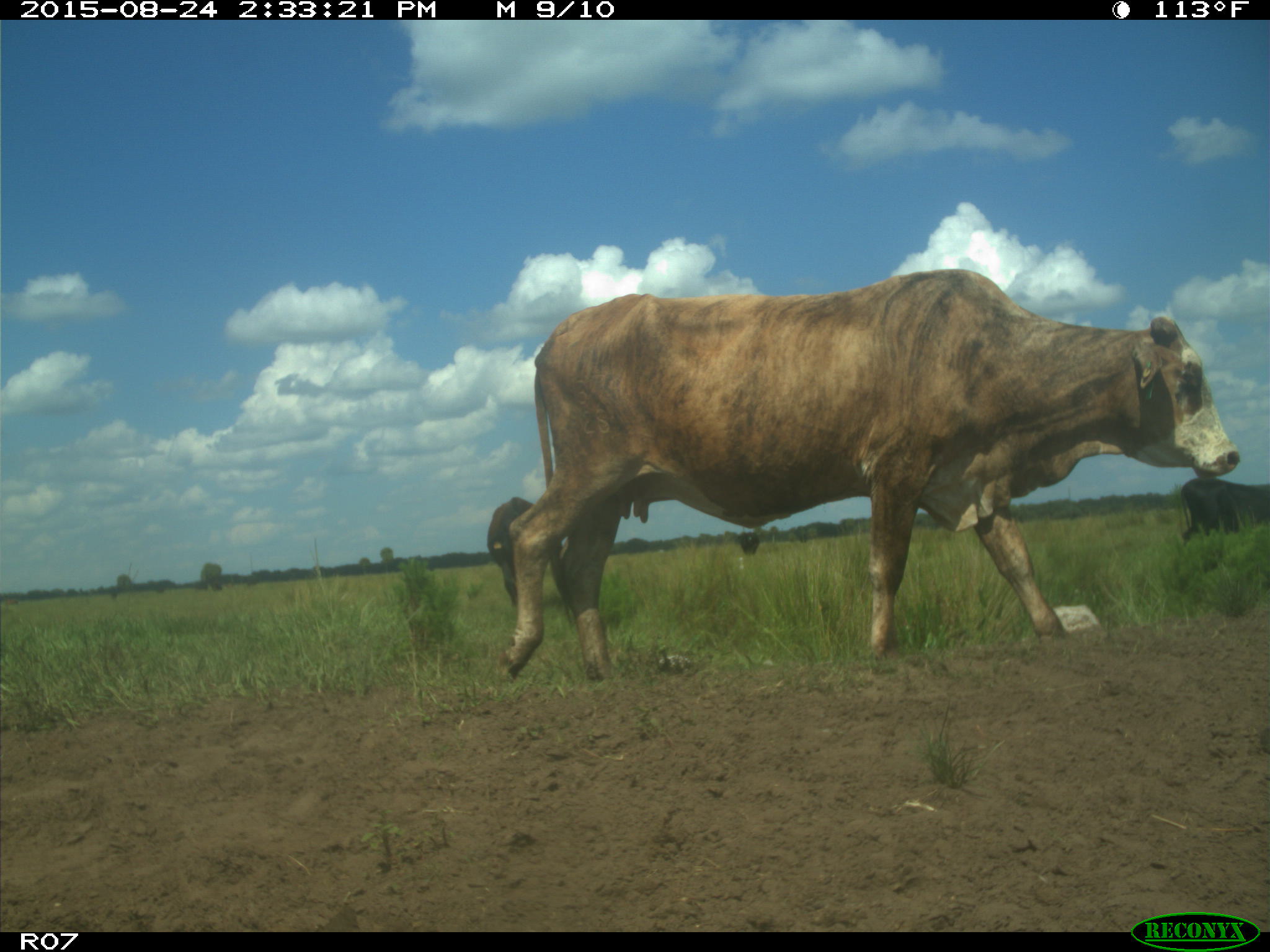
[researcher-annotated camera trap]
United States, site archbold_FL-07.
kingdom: Animalia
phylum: Chordata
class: Mammalia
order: Artiodactyla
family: Bovidae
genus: Bos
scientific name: Bos taurus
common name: domestic cow